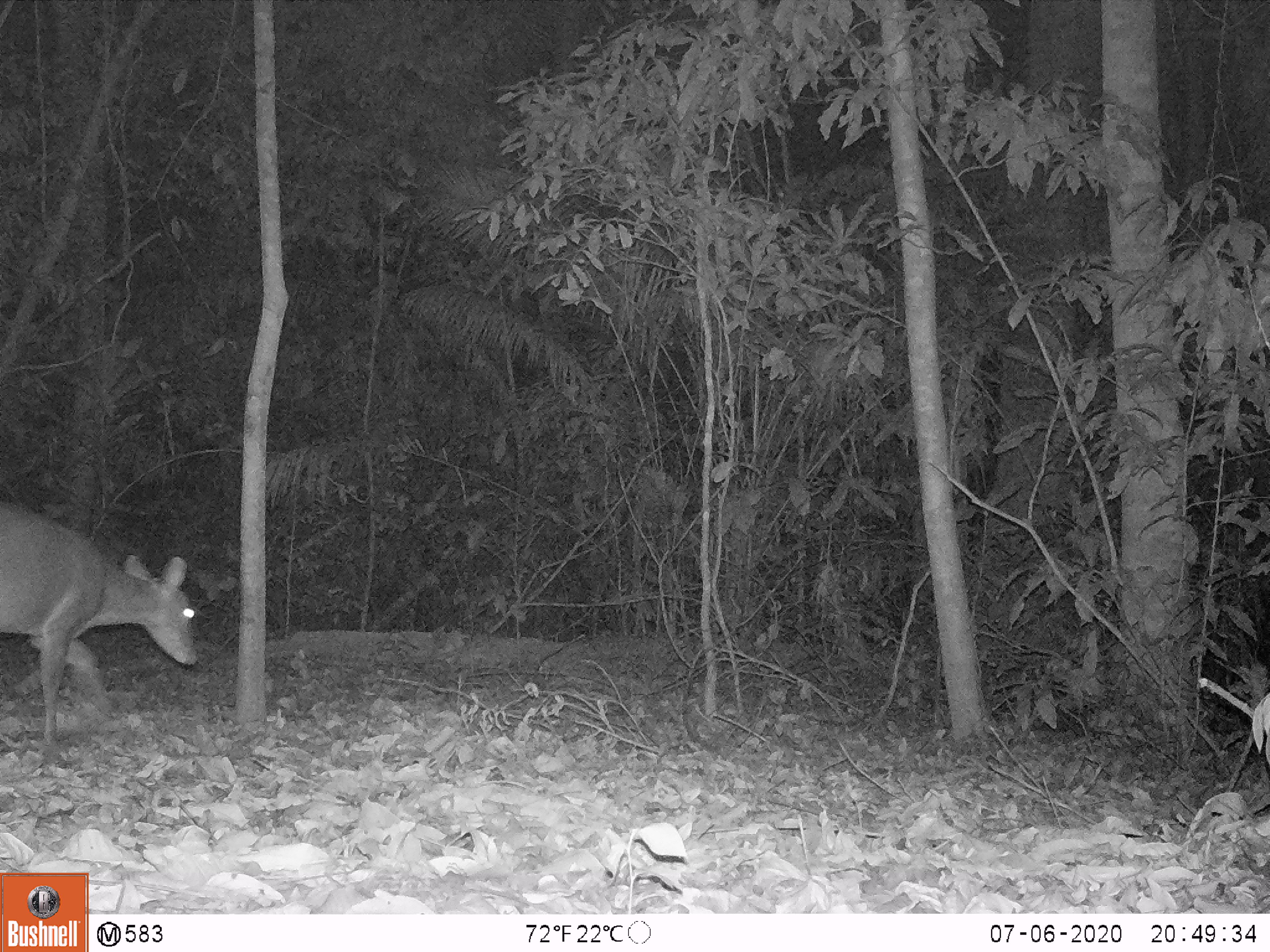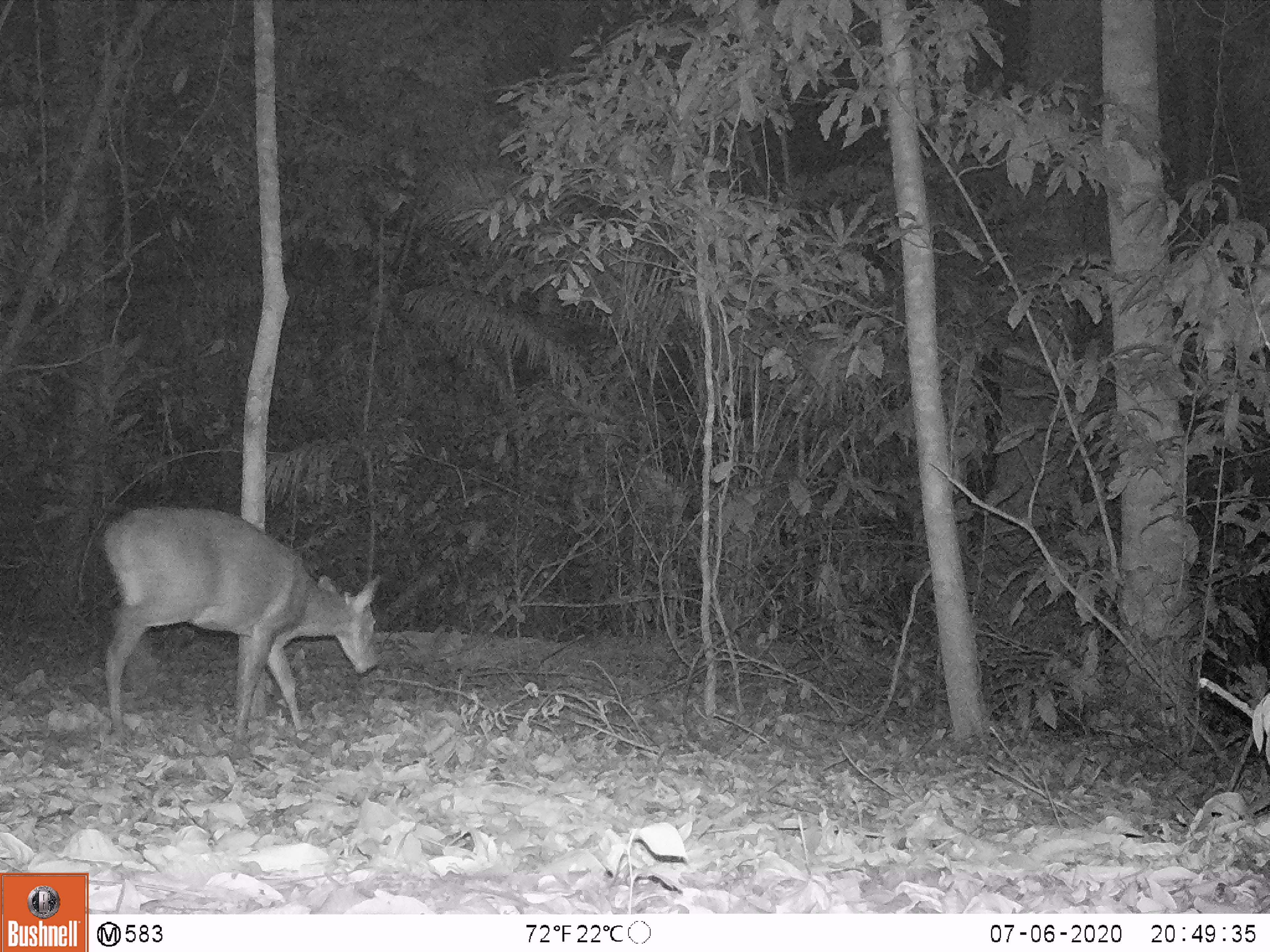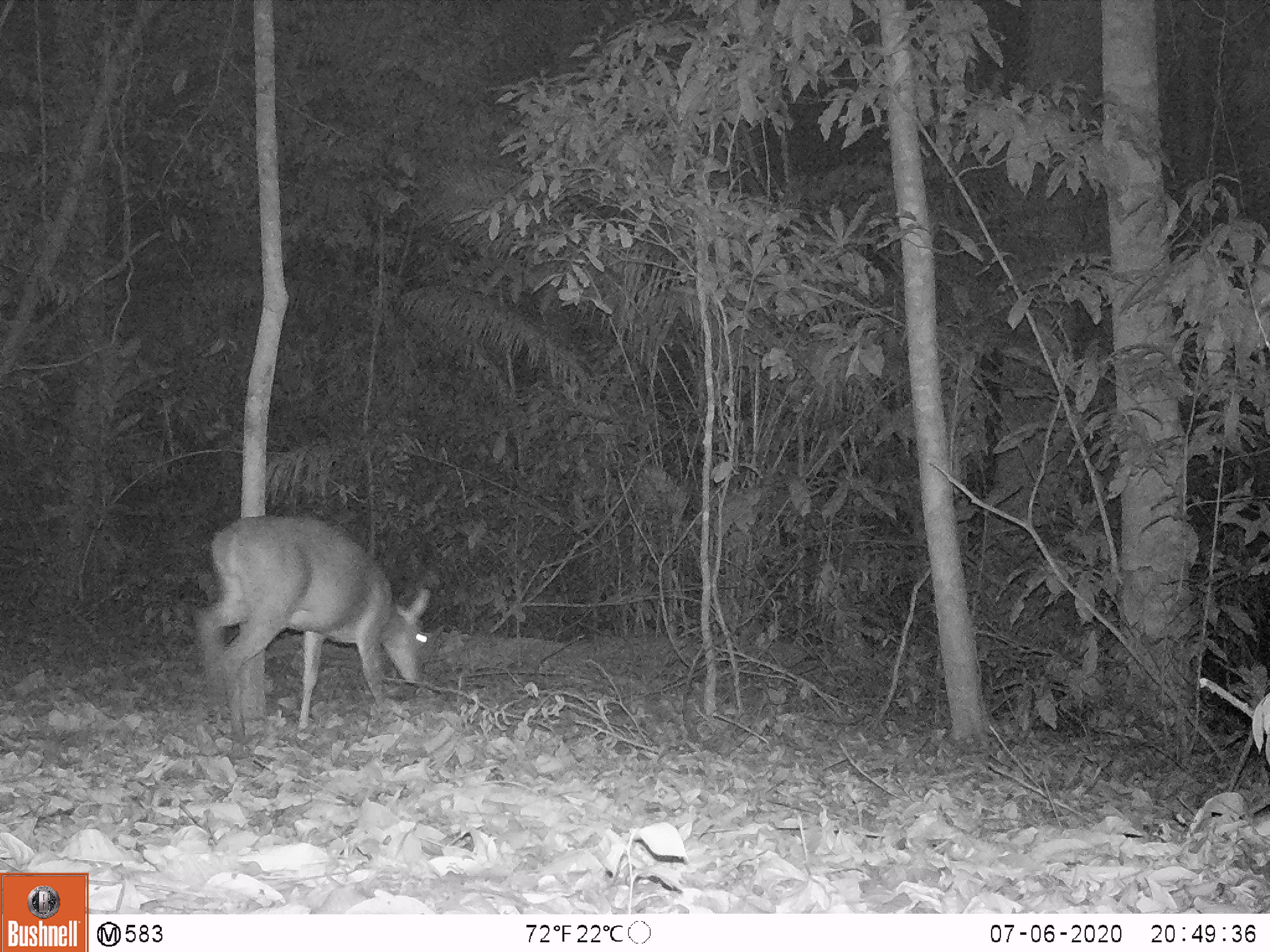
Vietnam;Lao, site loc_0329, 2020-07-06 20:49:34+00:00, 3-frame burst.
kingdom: Animalia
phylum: Chordata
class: Mammalia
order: Artiodactyla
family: Cervidae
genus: Muntiacus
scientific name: Muntiacus vuquangensis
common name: large-antlered muntjac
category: large antlered muntjac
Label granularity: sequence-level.